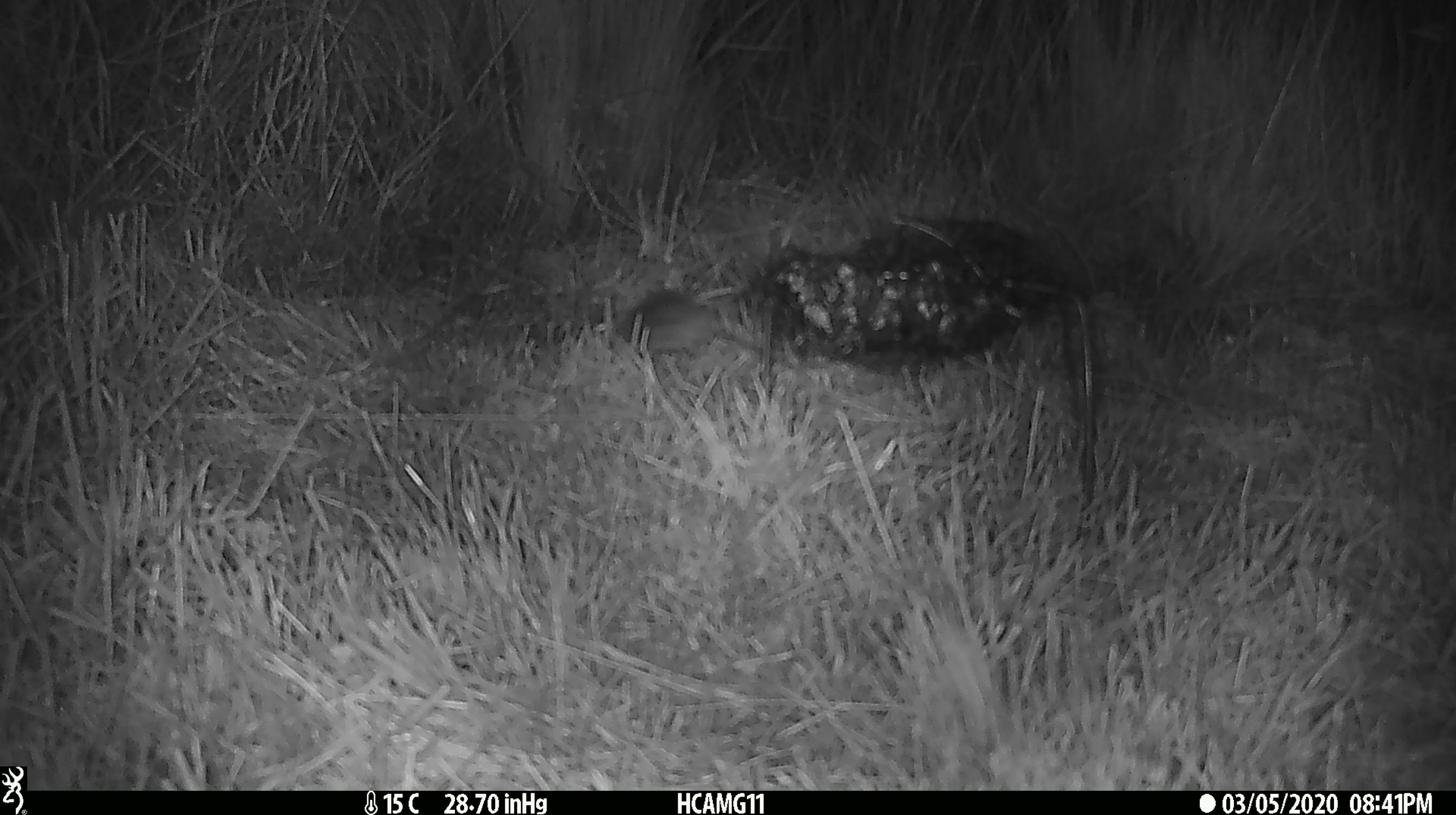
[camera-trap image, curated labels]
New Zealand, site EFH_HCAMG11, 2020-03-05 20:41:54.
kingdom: Animalia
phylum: Chordata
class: Mammalia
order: Rodentia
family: Muridae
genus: Mus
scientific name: Mus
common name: mouse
Mouse (Mus).